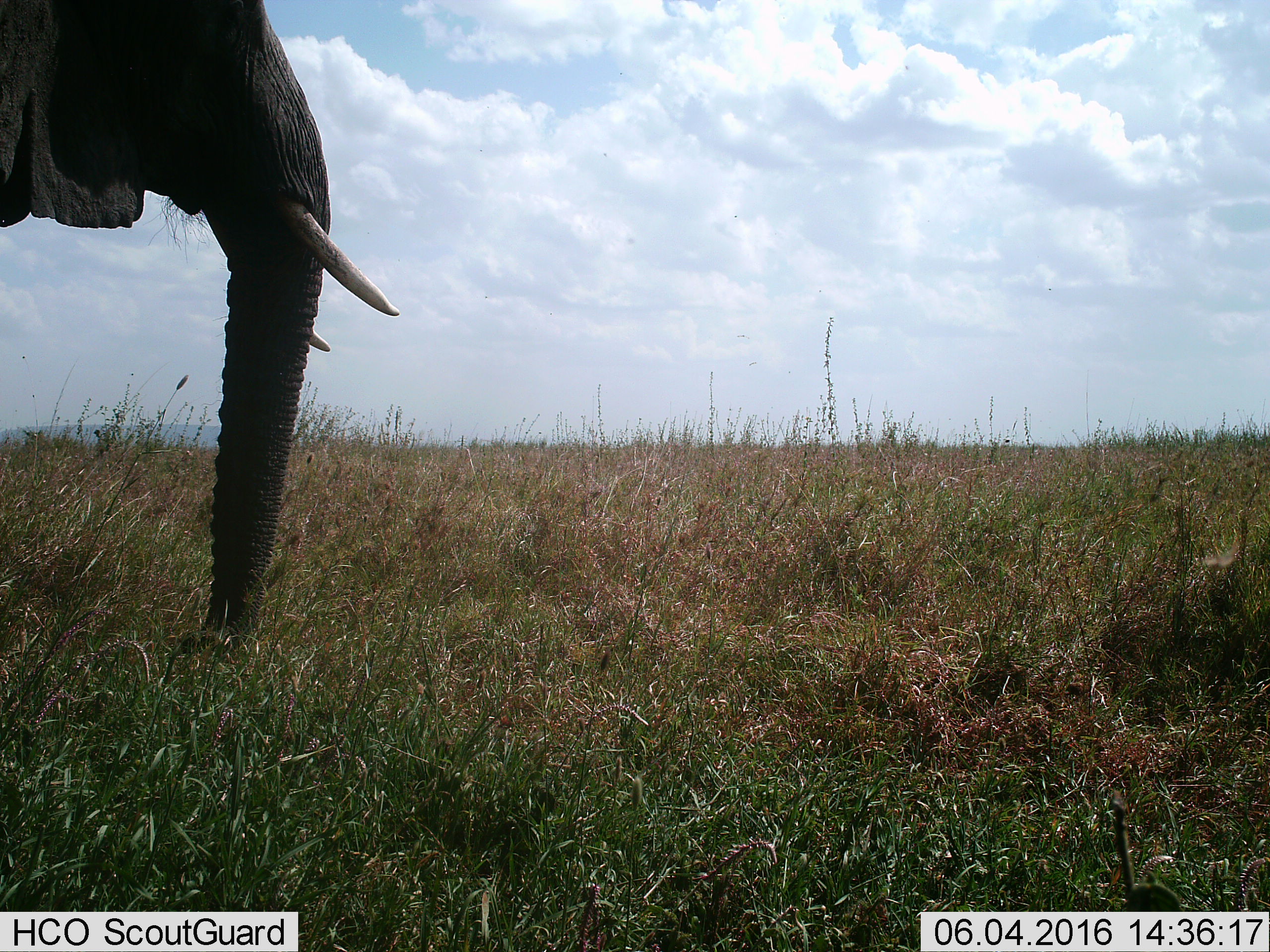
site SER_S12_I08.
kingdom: Animalia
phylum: Chordata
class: Mammalia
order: Proboscidea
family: Elephantidae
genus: Loxodonta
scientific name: Loxodonta africana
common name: african bush elephant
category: elephant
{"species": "elephant (african bush elephant) (Loxodonta africana)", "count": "1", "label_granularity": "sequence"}